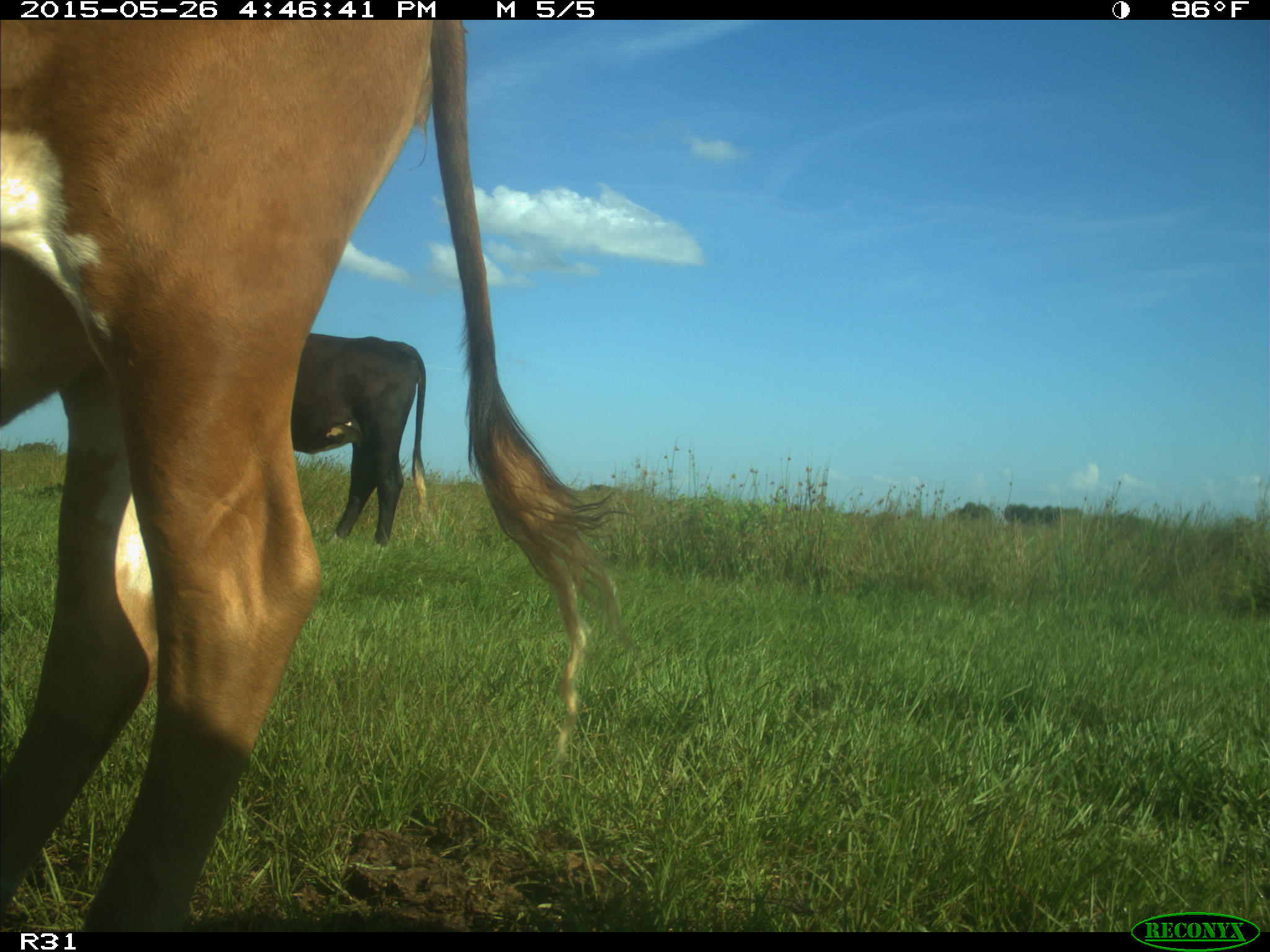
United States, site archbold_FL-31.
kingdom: Animalia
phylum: Chordata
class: Mammalia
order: Artiodactyla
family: Bovidae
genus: Bos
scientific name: Bos taurus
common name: domestic cow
Bos taurus (domestic cow).